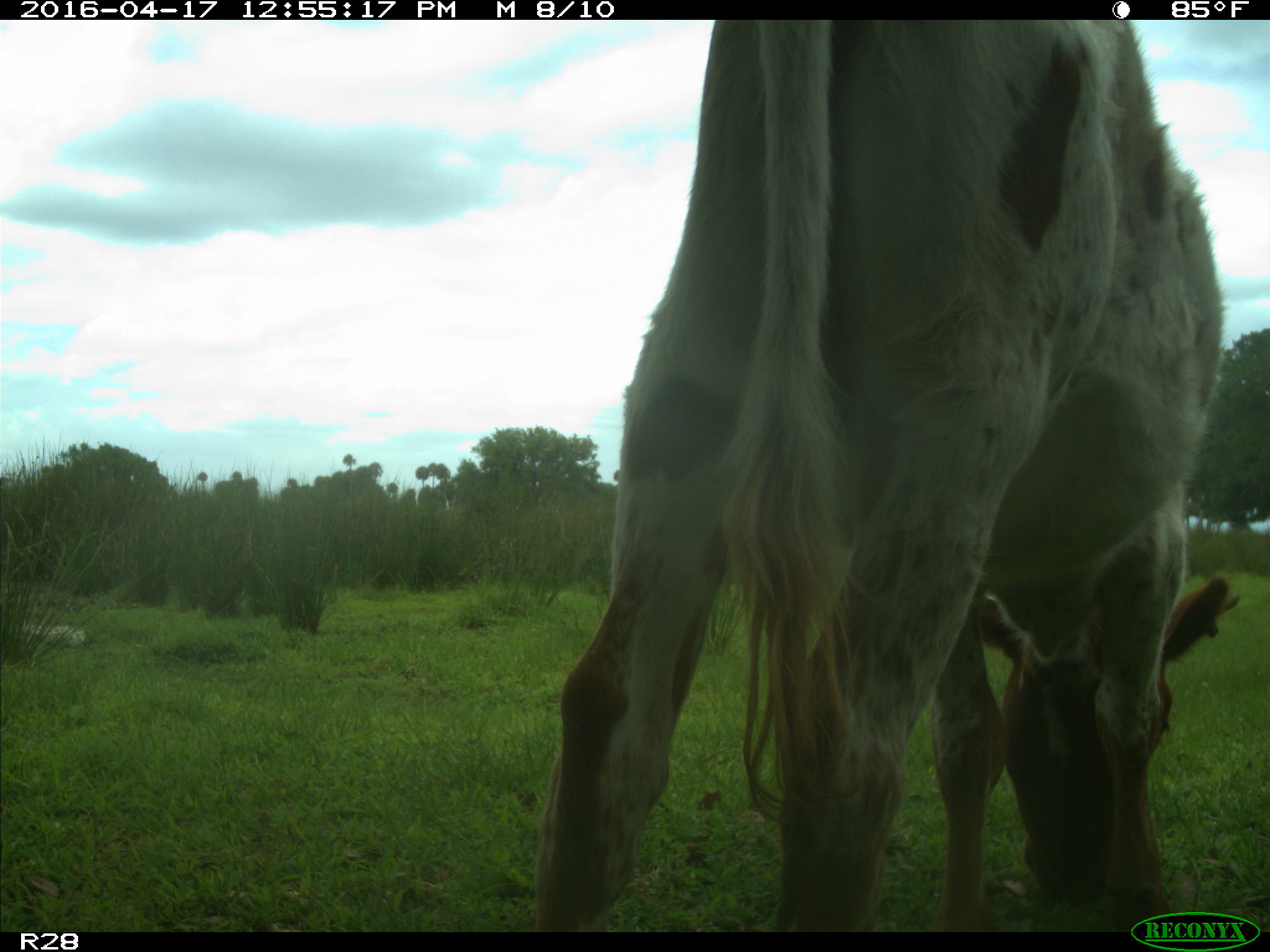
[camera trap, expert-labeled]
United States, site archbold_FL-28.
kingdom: Animalia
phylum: Chordata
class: Mammalia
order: Artiodactyla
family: Bovidae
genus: Bos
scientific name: Bos taurus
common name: domestic cow